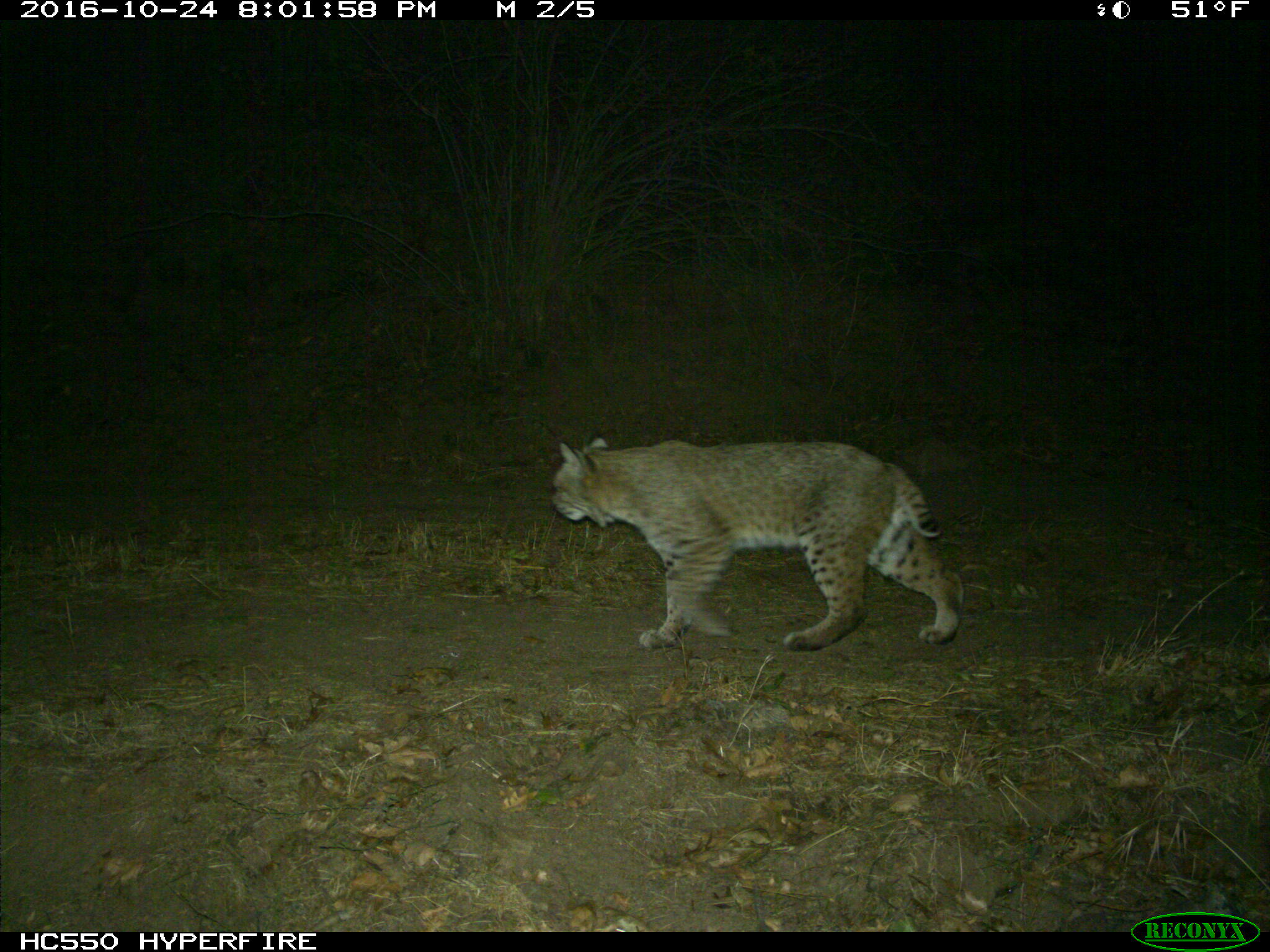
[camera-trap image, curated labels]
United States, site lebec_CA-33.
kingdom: Animalia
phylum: Chordata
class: Mammalia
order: Carnivora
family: Felidae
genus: Lynx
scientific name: Lynx rufus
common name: bobcat